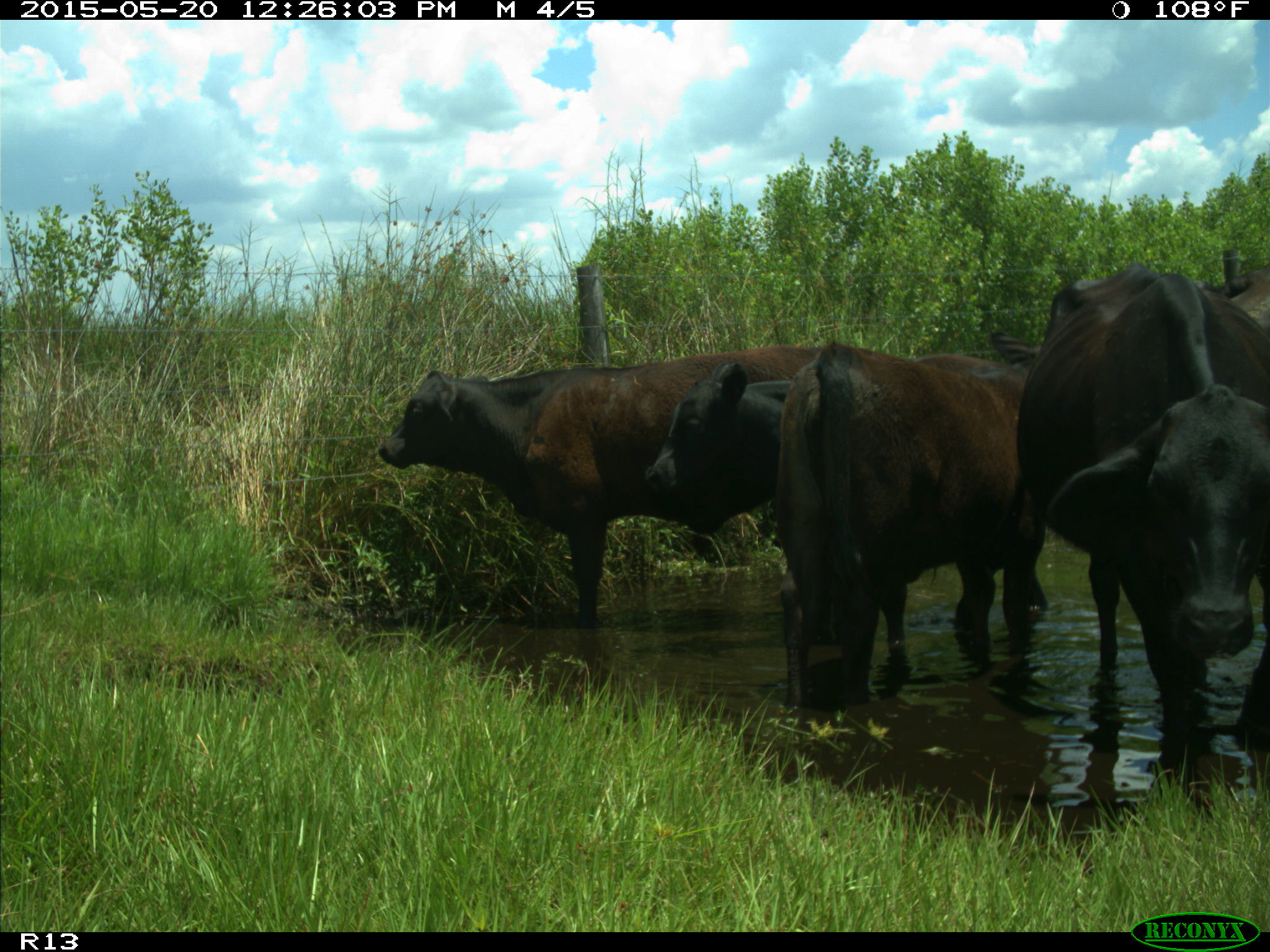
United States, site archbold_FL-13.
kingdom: Animalia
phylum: Chordata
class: Mammalia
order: Artiodactyla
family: Bovidae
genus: Bos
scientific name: Bos taurus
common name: domestic cow